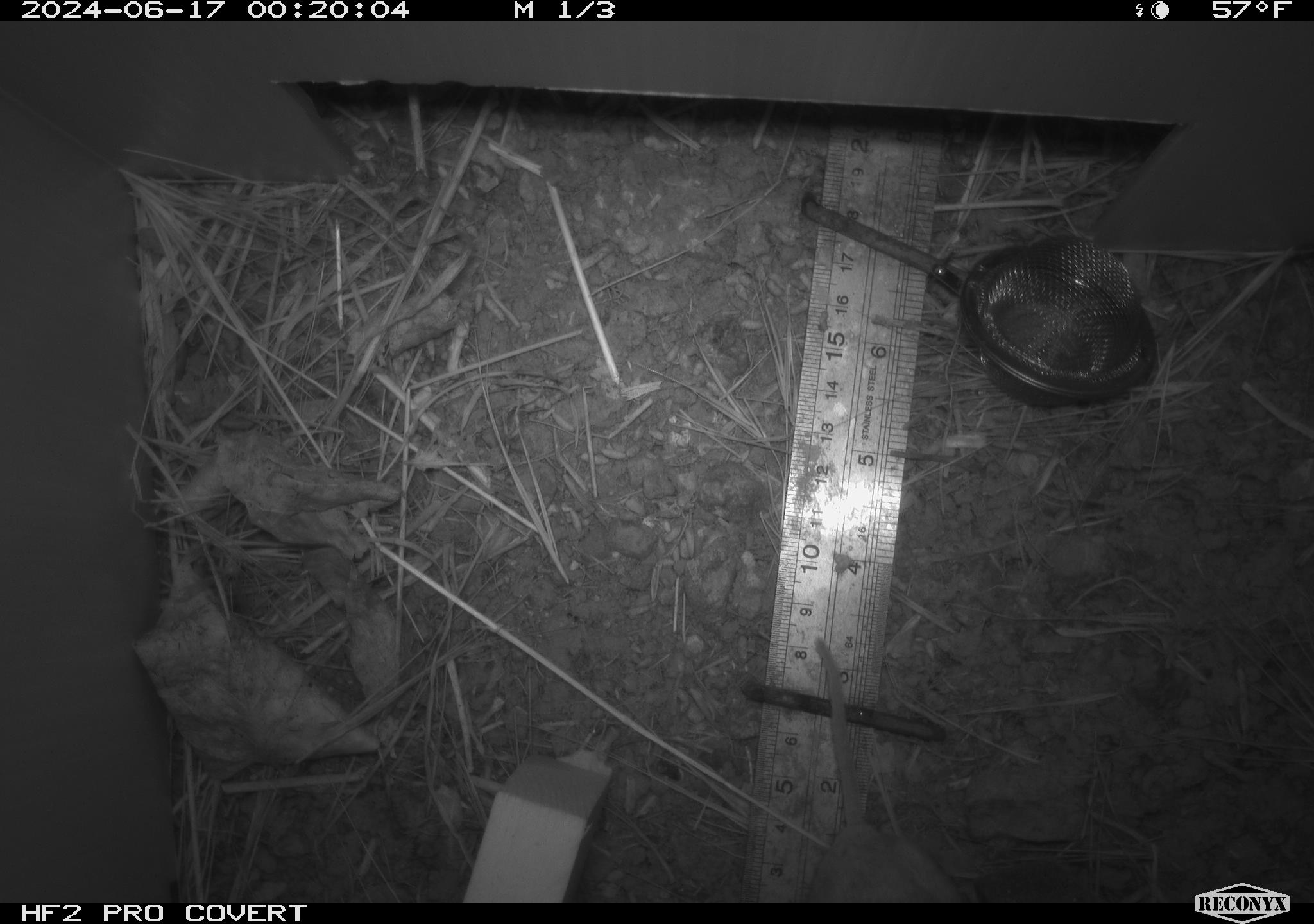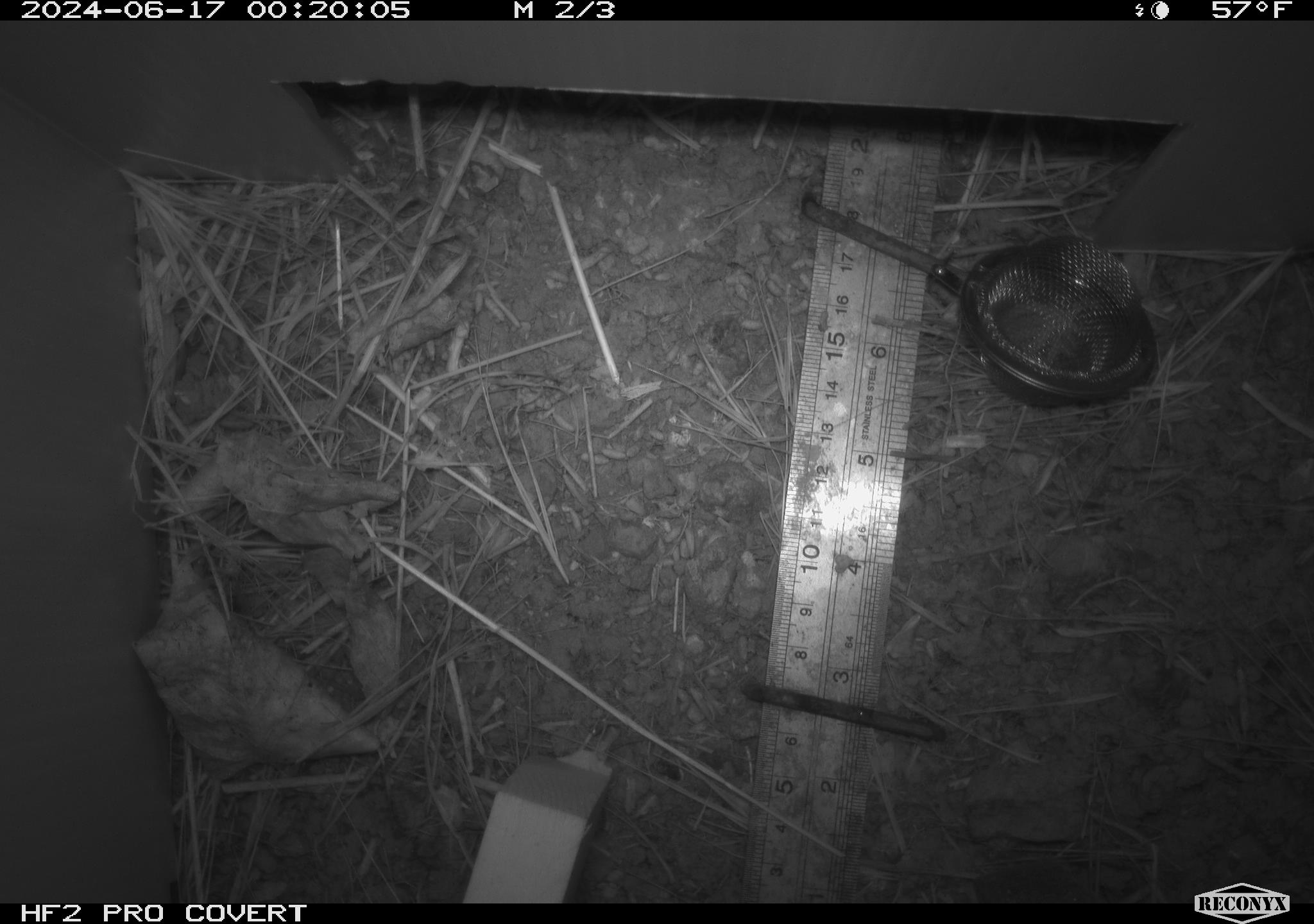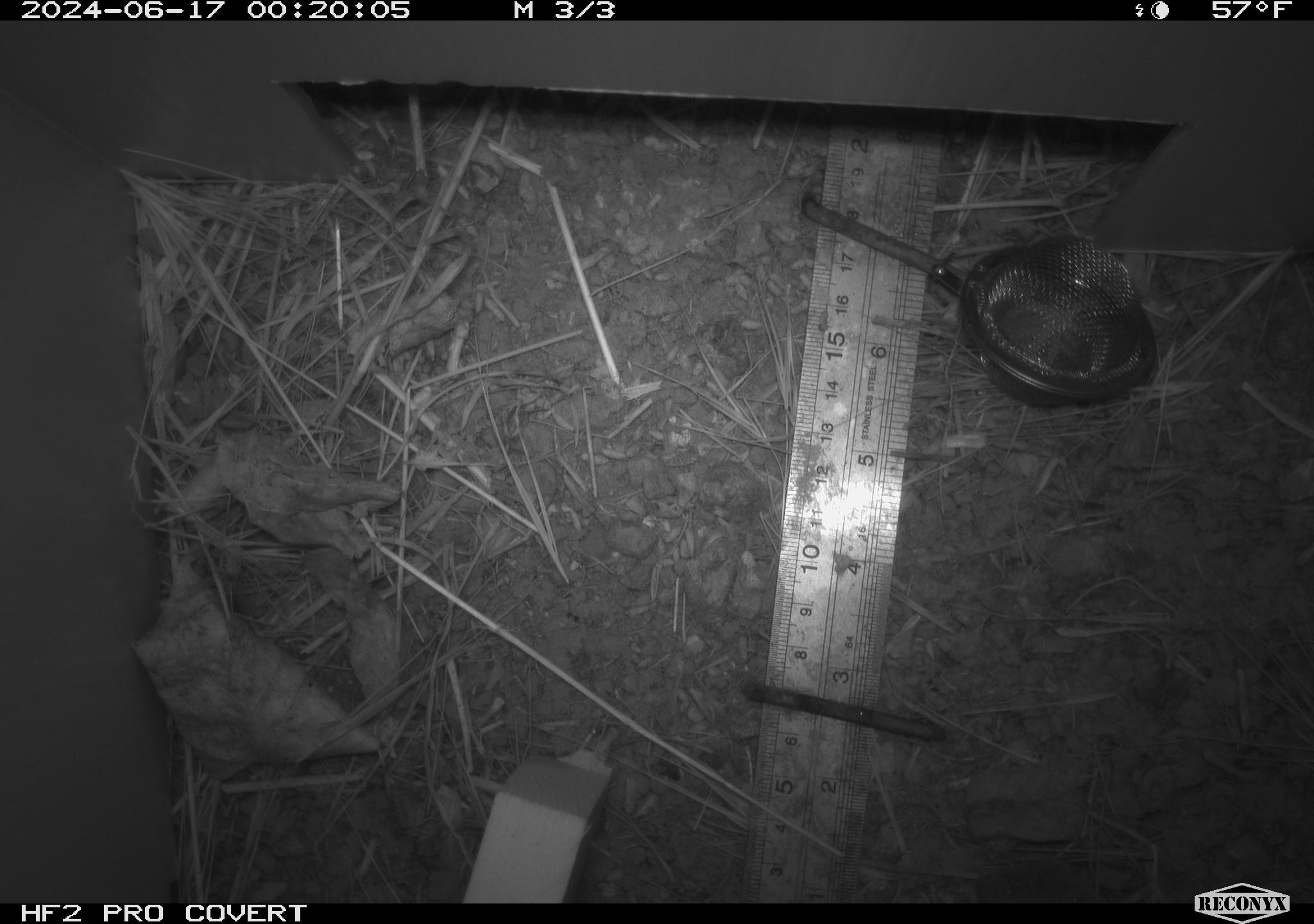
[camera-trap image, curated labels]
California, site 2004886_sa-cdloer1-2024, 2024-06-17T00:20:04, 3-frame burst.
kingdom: Animalia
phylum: Chordata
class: Mammalia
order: Rodentia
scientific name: Rodentia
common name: mouse species